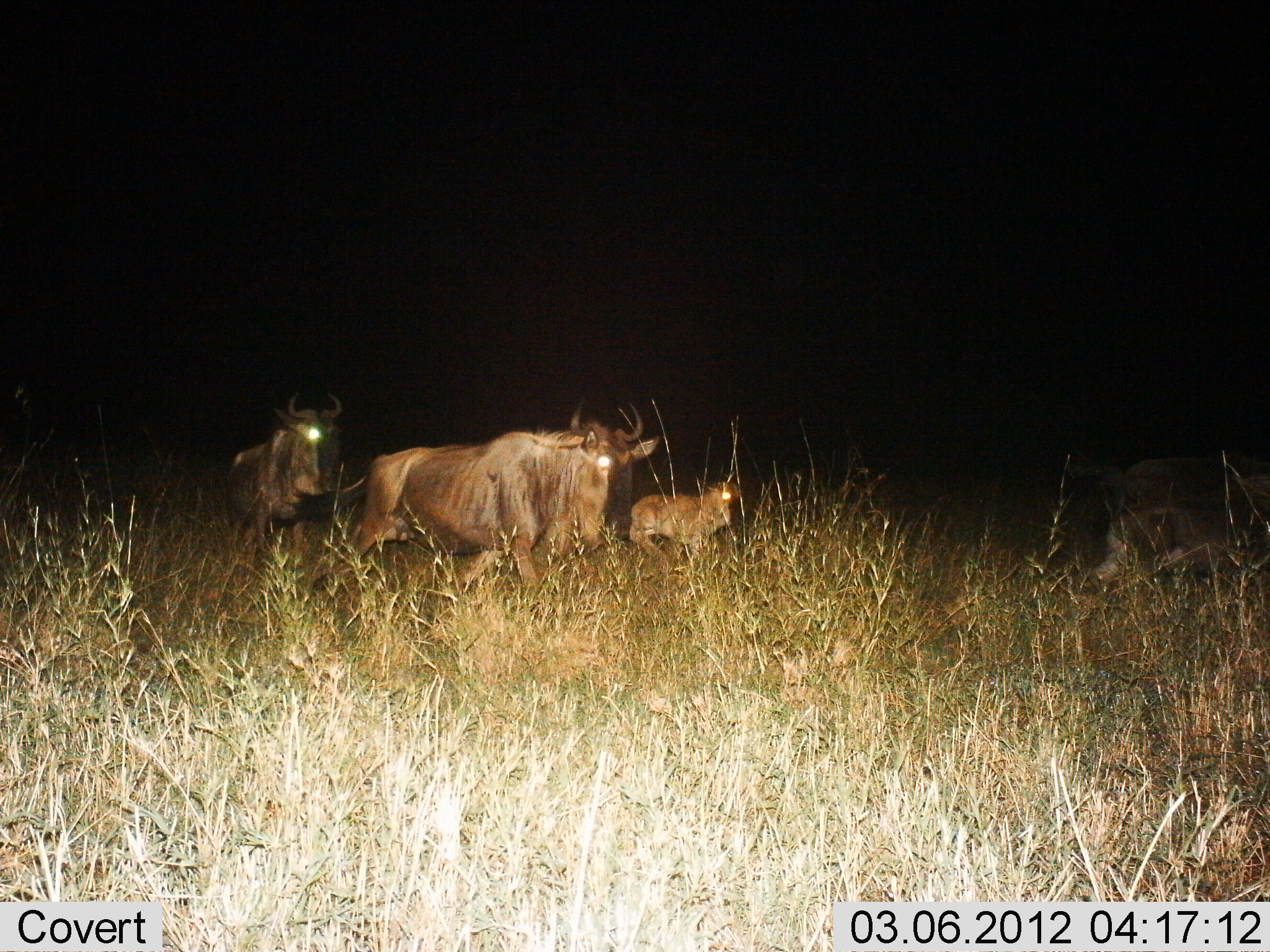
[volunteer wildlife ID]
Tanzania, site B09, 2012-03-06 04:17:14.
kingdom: Animalia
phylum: Chordata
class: Mammalia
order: Artiodactyla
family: Bovidae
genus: Connochaetes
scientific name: Connochaetes taurinus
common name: blue wildebeest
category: wildebeest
Wildebeest (blue wildebeest) (Connochaetes taurinus), count 4. Behavior (volunteer vote fractions): standing 25%, resting 0%, moving 80%, interacting 0%. Young present (vote fraction): 65%. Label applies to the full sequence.